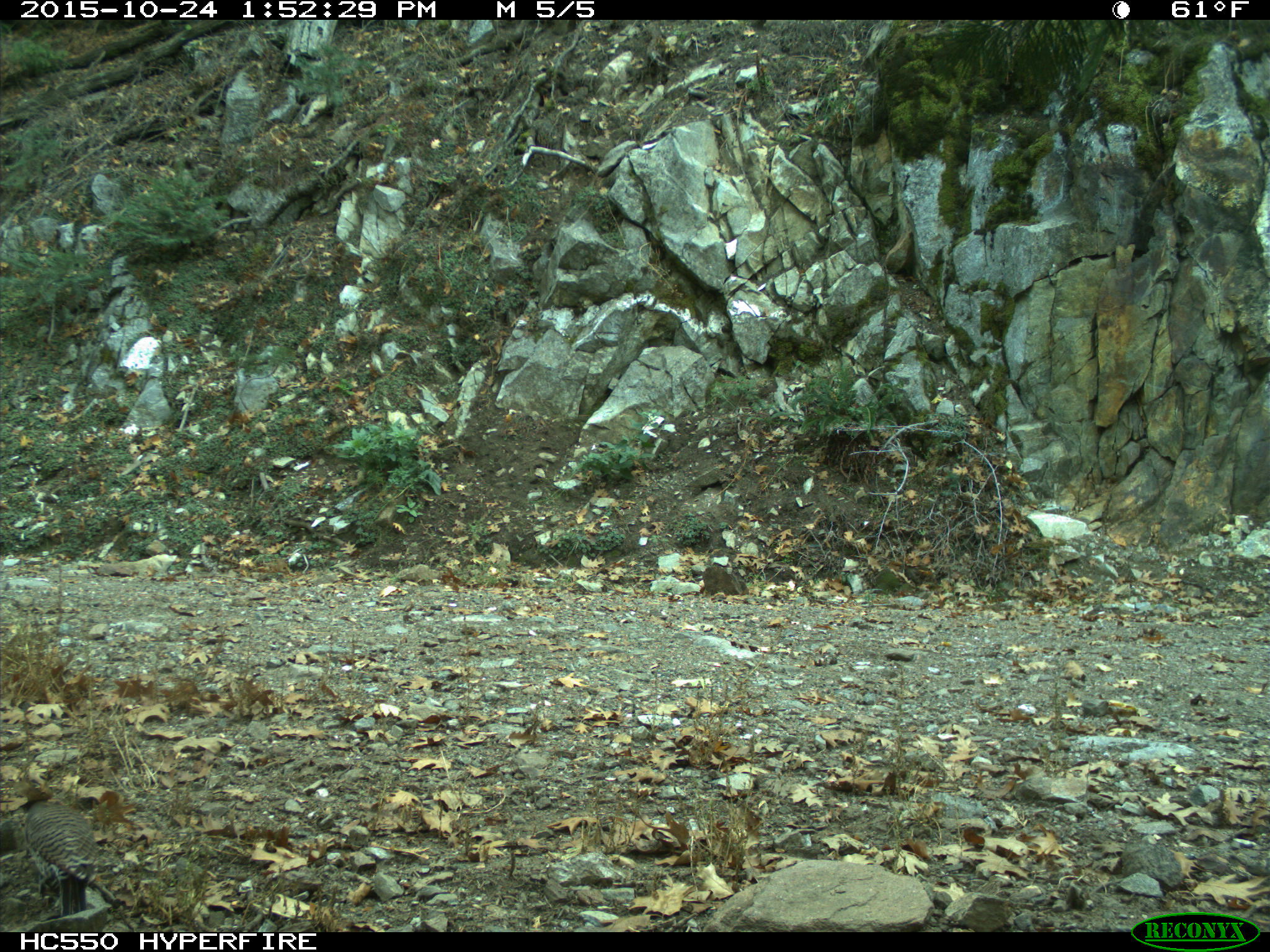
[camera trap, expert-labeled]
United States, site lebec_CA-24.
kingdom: Animalia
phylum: Chordata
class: Aves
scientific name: Aves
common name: birds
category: unidentified bird